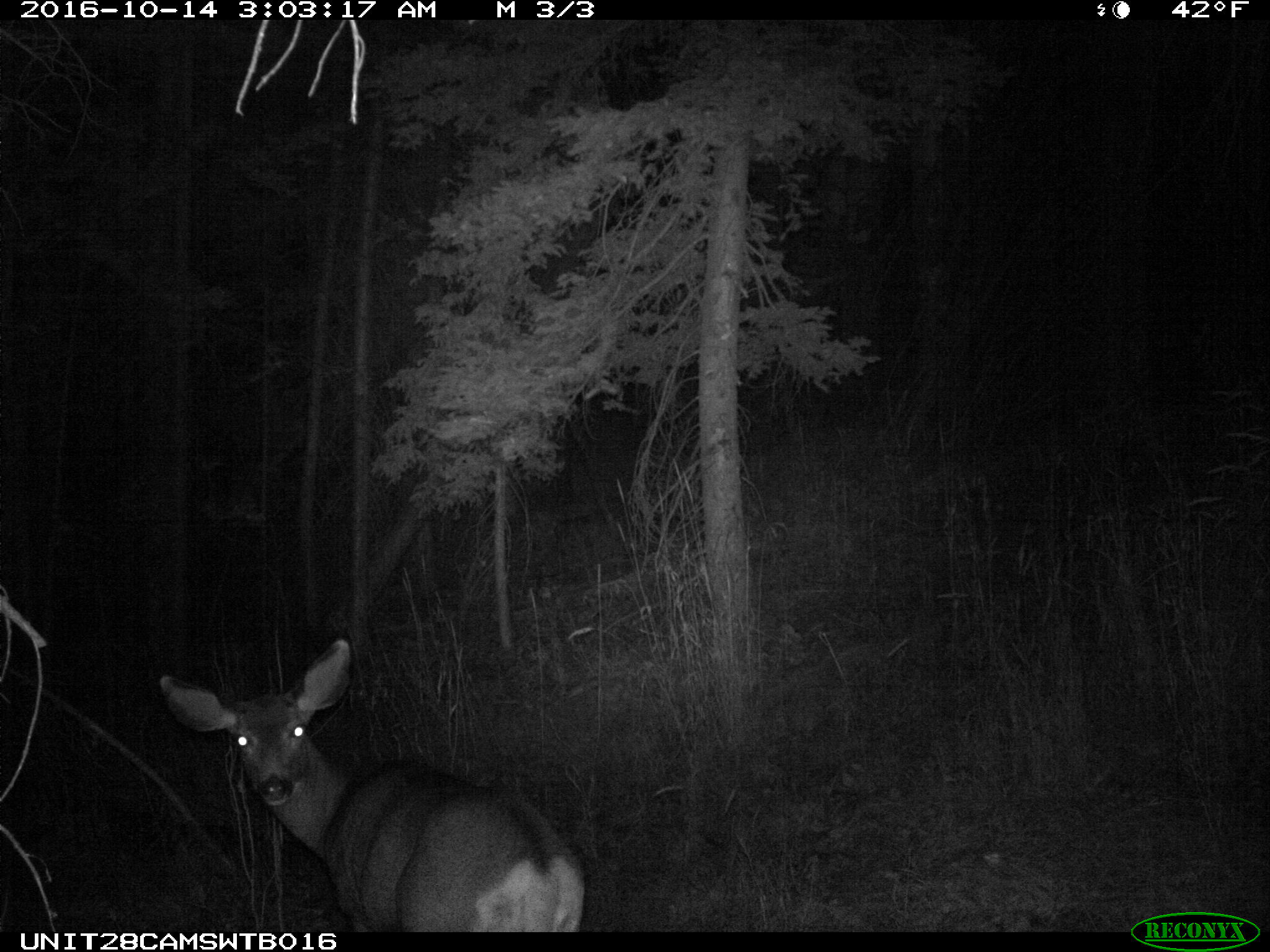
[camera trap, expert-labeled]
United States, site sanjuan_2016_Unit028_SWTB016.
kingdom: Animalia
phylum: Chordata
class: Mammalia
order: Artiodactyla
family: Cervidae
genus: Odocoileus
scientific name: Odocoileus hemionus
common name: mule deer